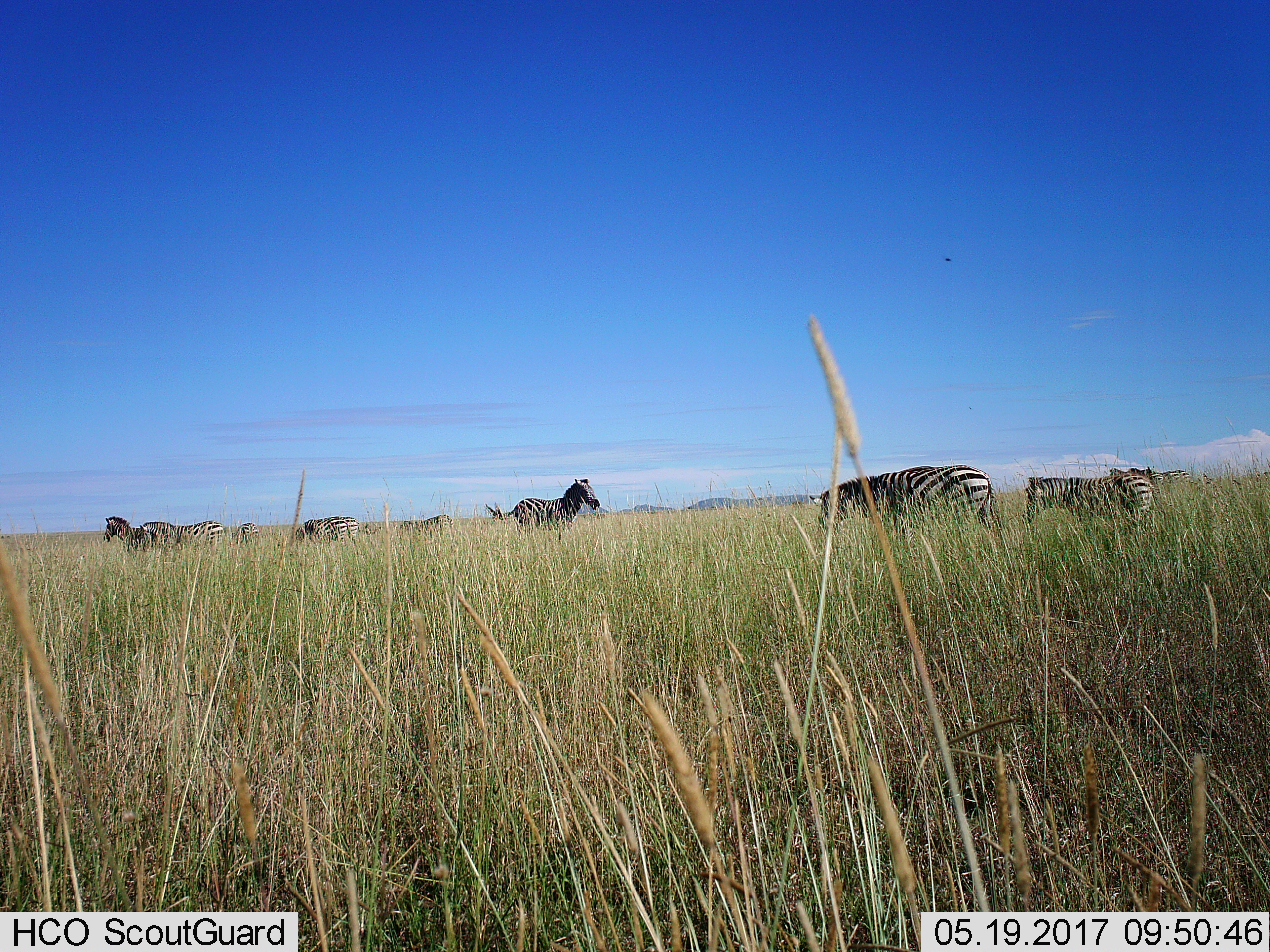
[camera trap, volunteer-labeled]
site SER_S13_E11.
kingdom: Animalia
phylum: Chordata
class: Mammalia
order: Perissodactyla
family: Equidae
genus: Equus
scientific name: Equus quagga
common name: plains zebra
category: zebraplains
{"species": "zebraplains (plains zebra) (Equus quagga)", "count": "10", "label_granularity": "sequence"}